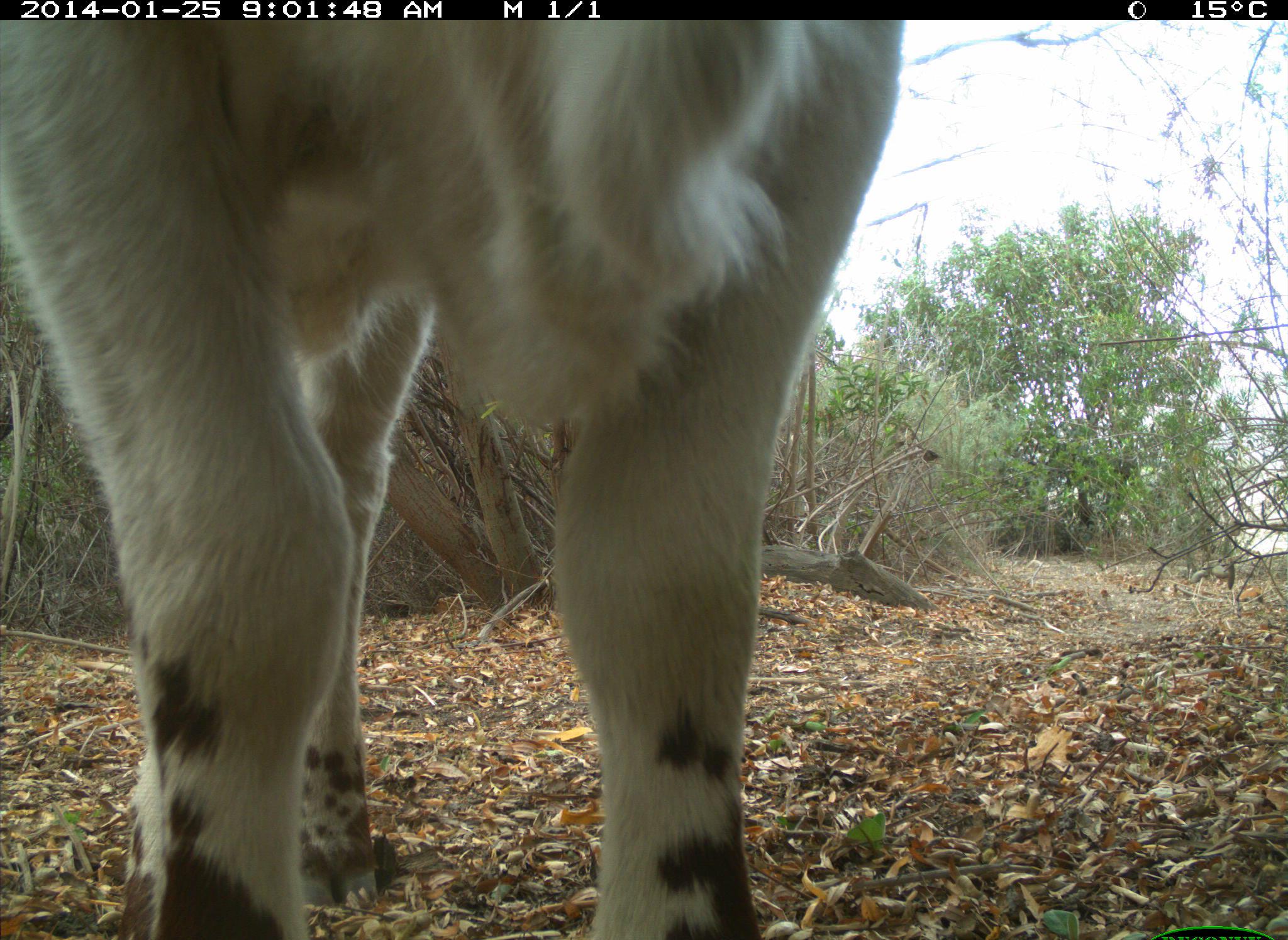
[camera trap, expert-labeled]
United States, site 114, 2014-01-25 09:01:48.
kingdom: Animalia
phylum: Chordata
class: Mammalia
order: Artiodactyla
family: Bovidae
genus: Bos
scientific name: Bos taurus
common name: cow